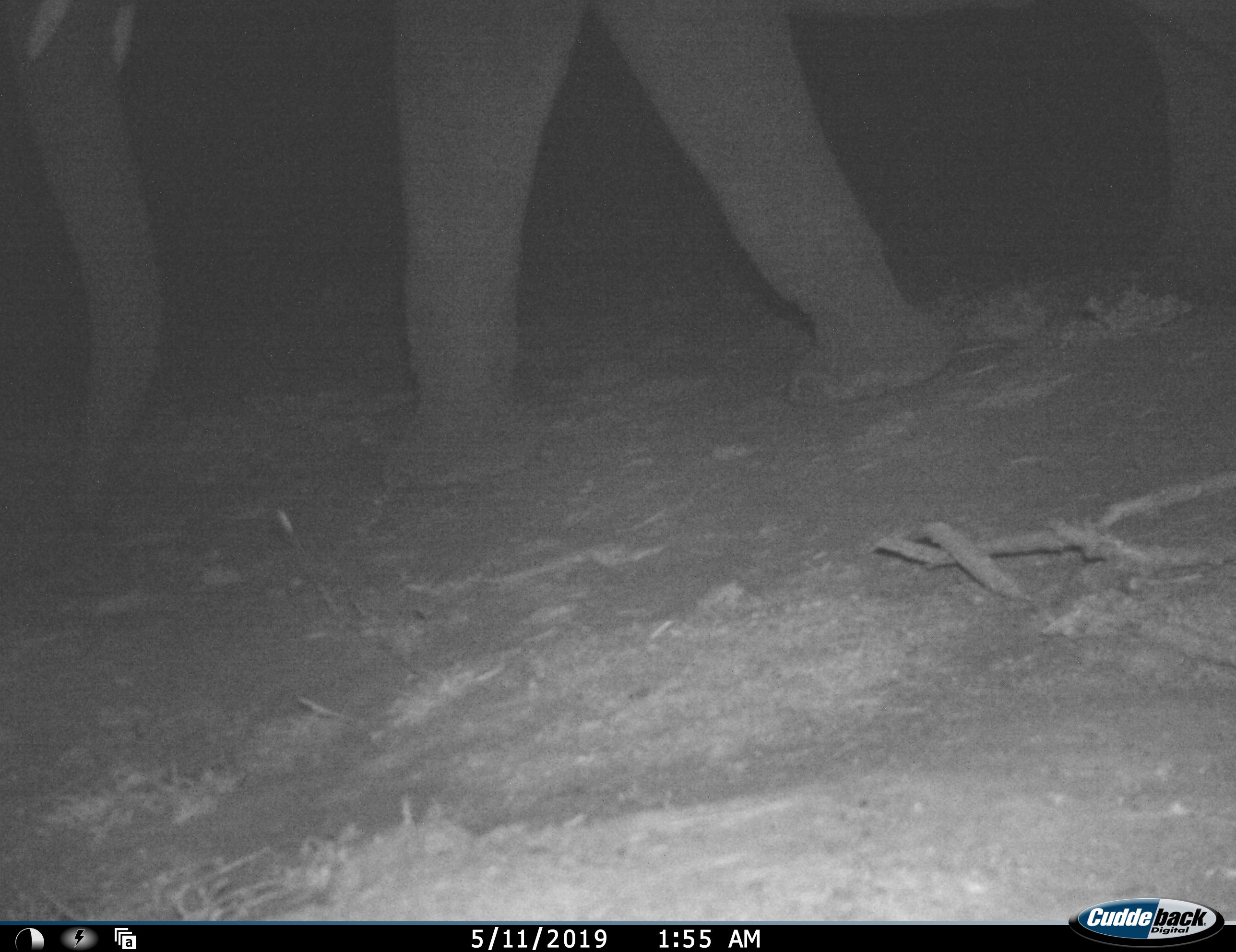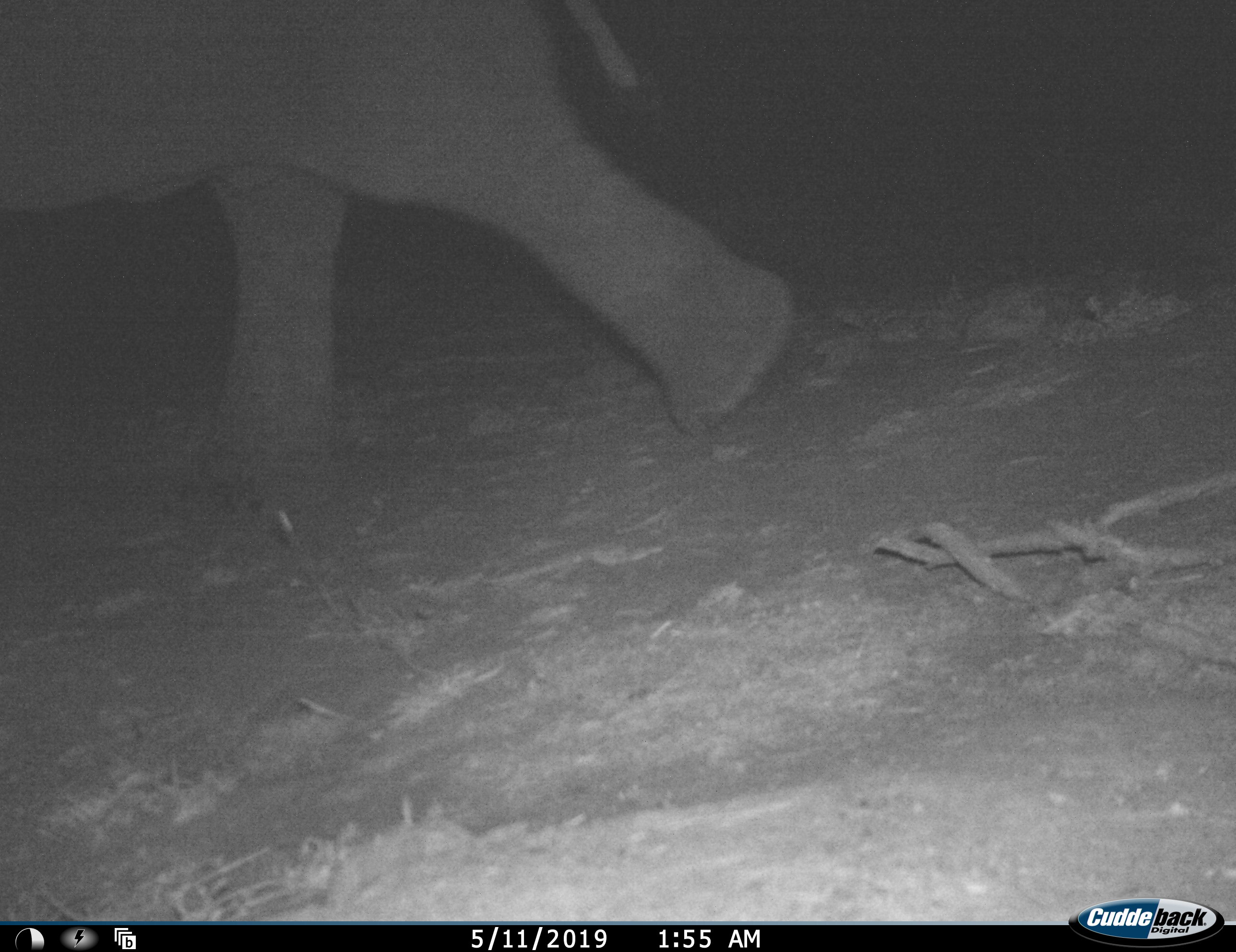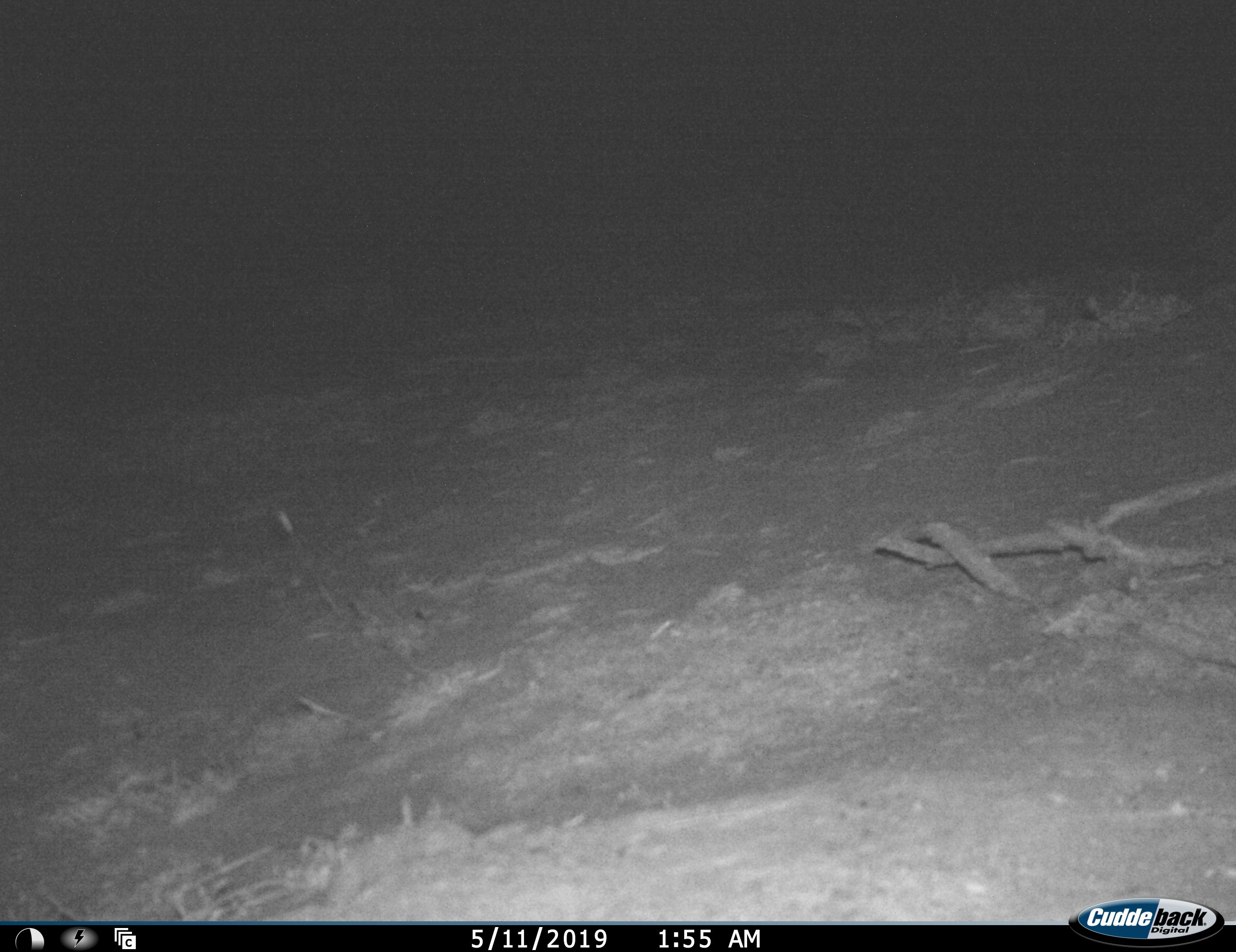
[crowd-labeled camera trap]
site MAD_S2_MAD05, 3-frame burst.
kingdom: Animalia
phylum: Chordata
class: Mammalia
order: Proboscidea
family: Elephantidae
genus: Loxodonta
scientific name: Loxodonta africana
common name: african bush elephant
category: elephant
Elephant (african bush elephant) (Loxodonta africana), count 1. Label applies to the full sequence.